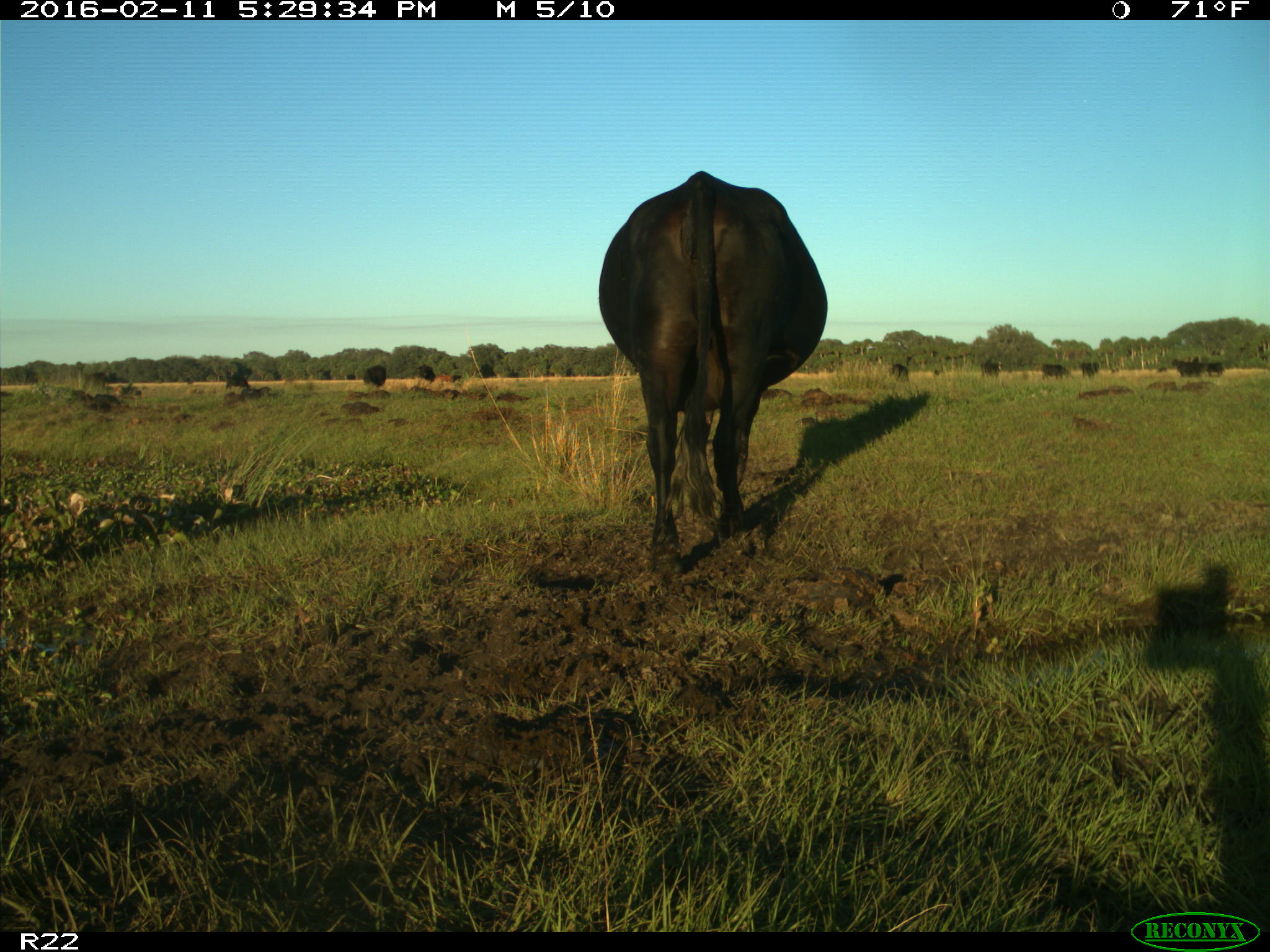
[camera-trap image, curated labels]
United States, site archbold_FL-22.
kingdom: Animalia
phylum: Chordata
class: Mammalia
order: Artiodactyla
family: Bovidae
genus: Bos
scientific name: Bos taurus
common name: domestic cow